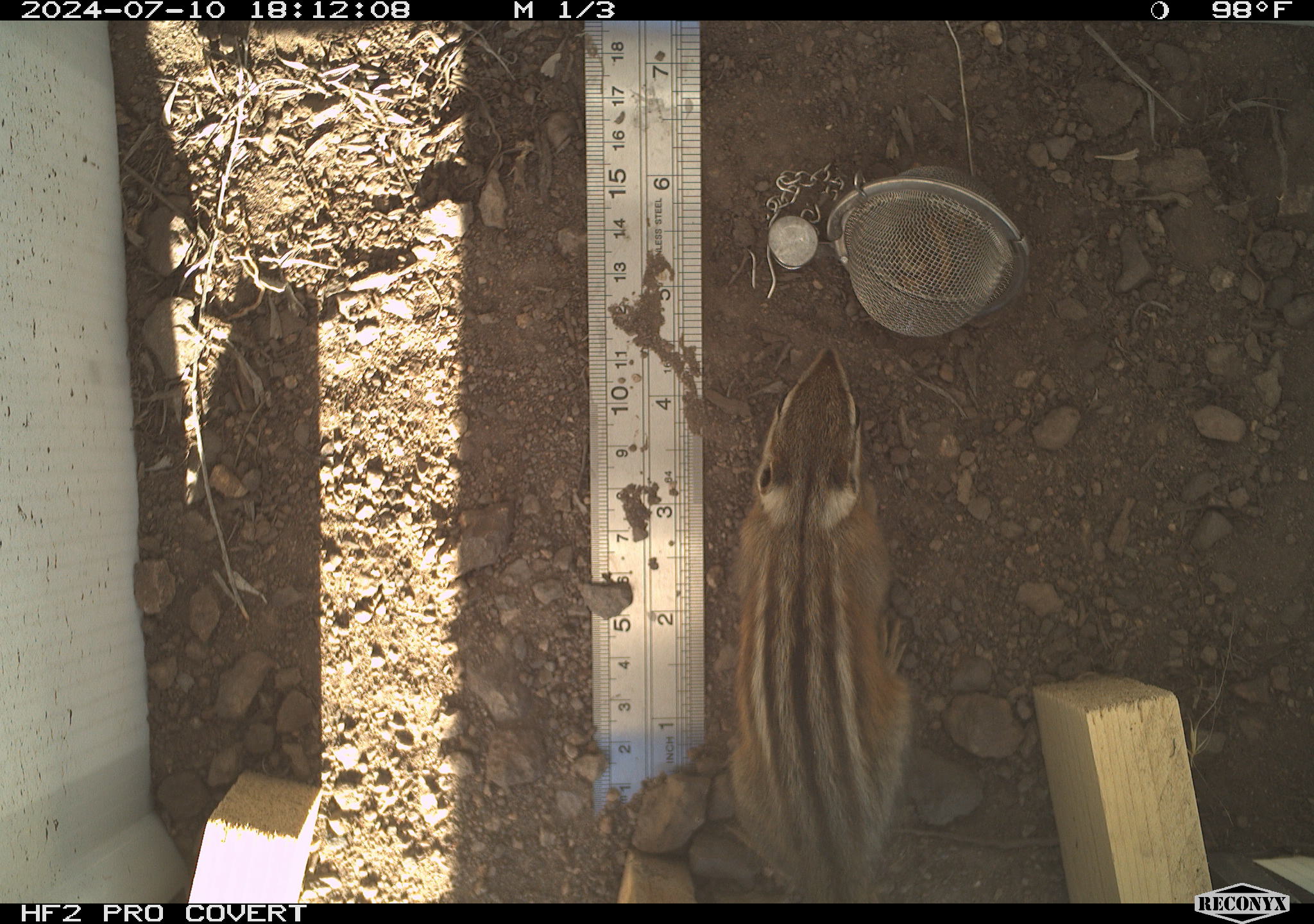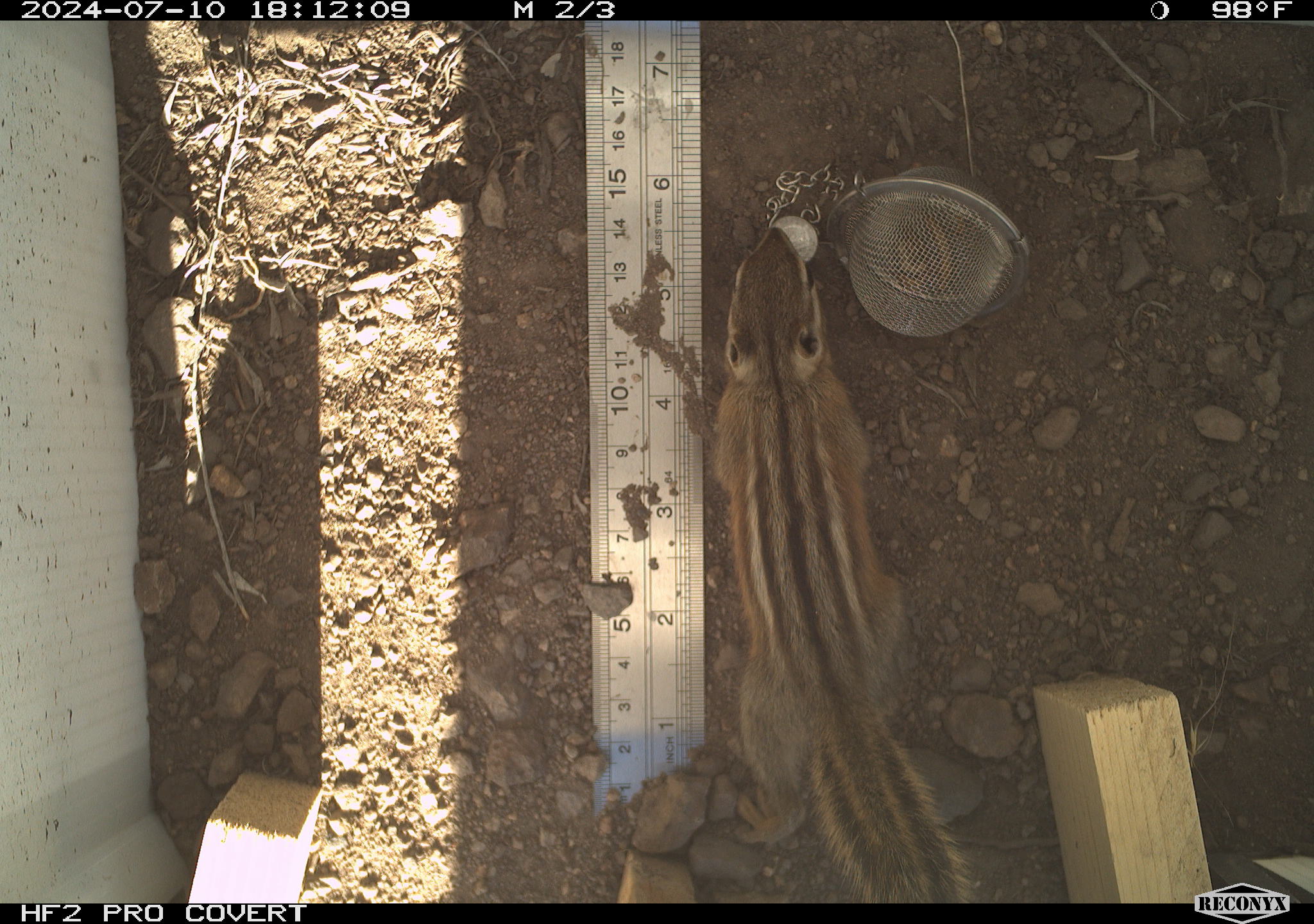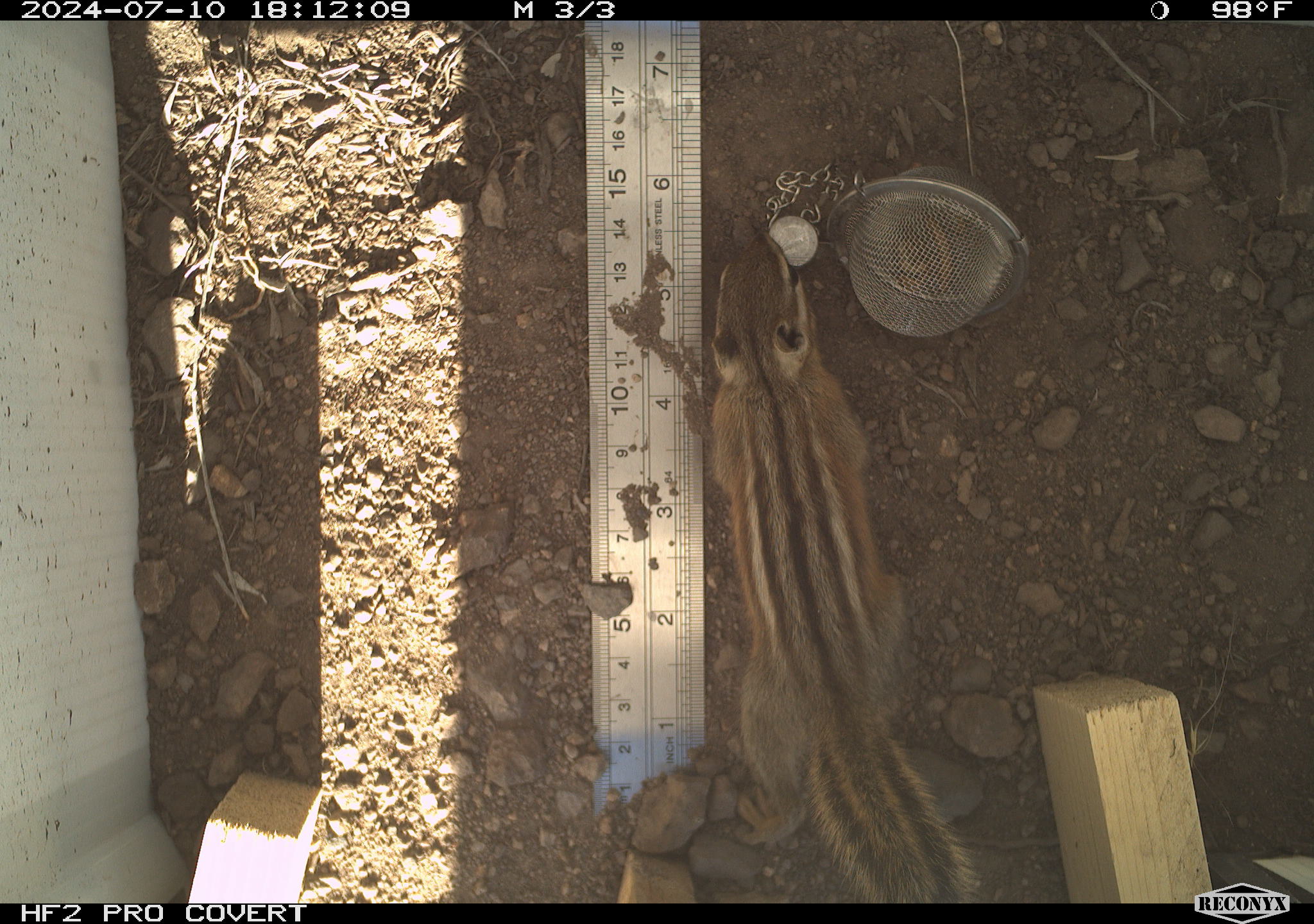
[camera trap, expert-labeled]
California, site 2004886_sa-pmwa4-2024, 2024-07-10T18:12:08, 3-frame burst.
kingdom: Animalia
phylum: Chordata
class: Mammalia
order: Rodentia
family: Sciuridae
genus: Neotamias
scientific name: Neotamias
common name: western chipmunks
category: neotamias species